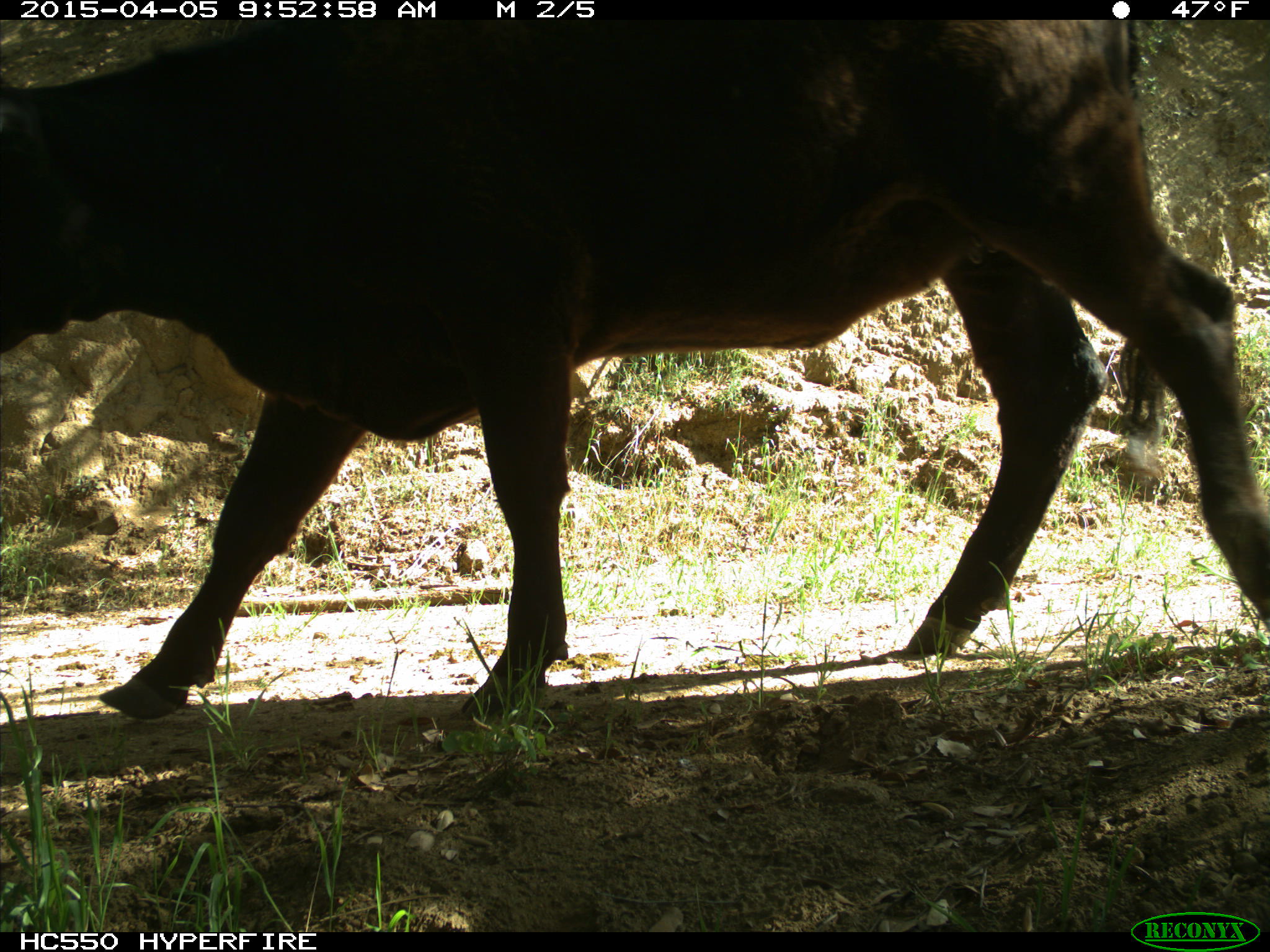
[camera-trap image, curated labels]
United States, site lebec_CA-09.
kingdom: Animalia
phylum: Chordata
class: Mammalia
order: Artiodactyla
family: Bovidae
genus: Bos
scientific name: Bos taurus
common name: domestic cow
Bos taurus (domestic cow).